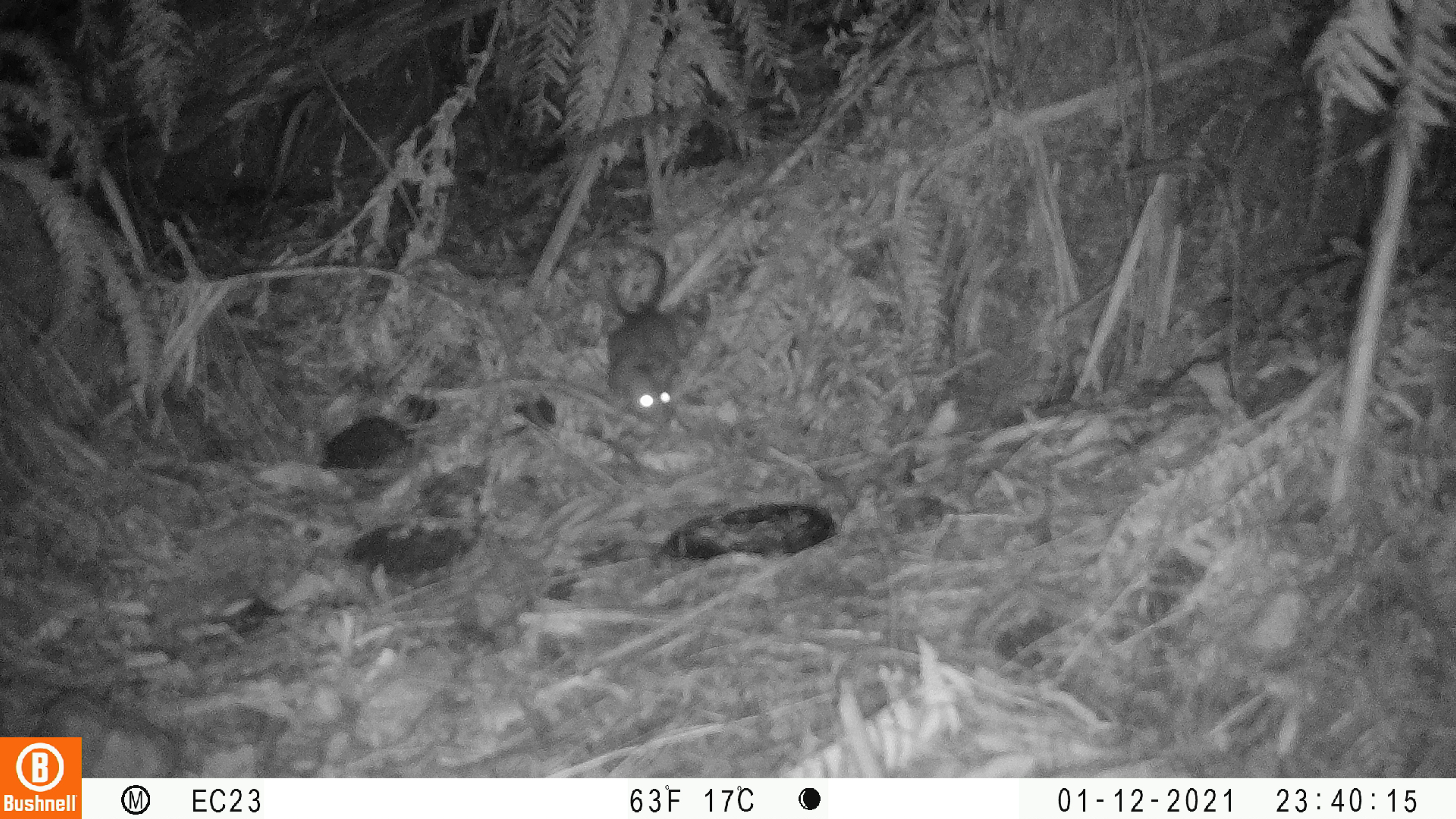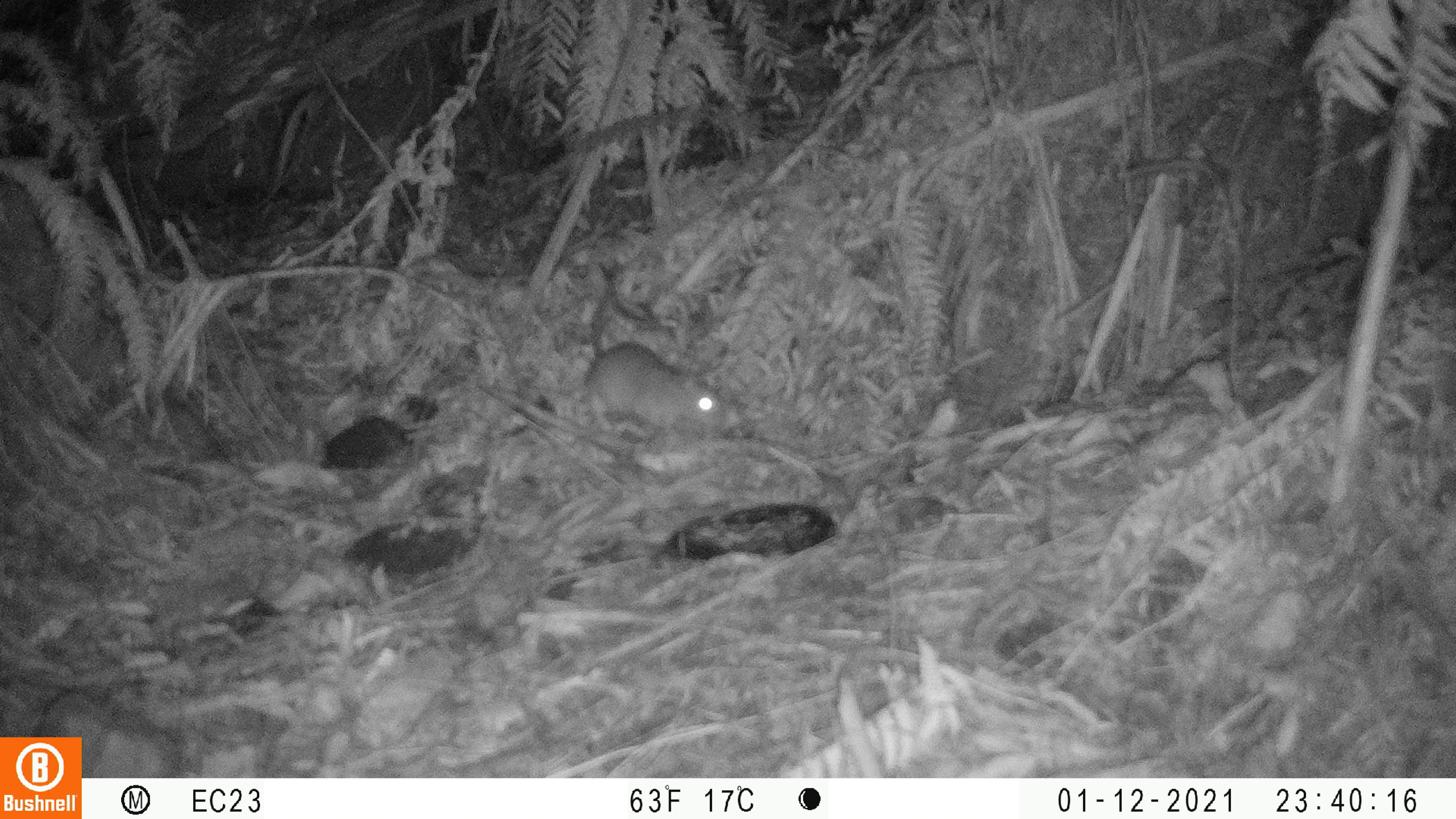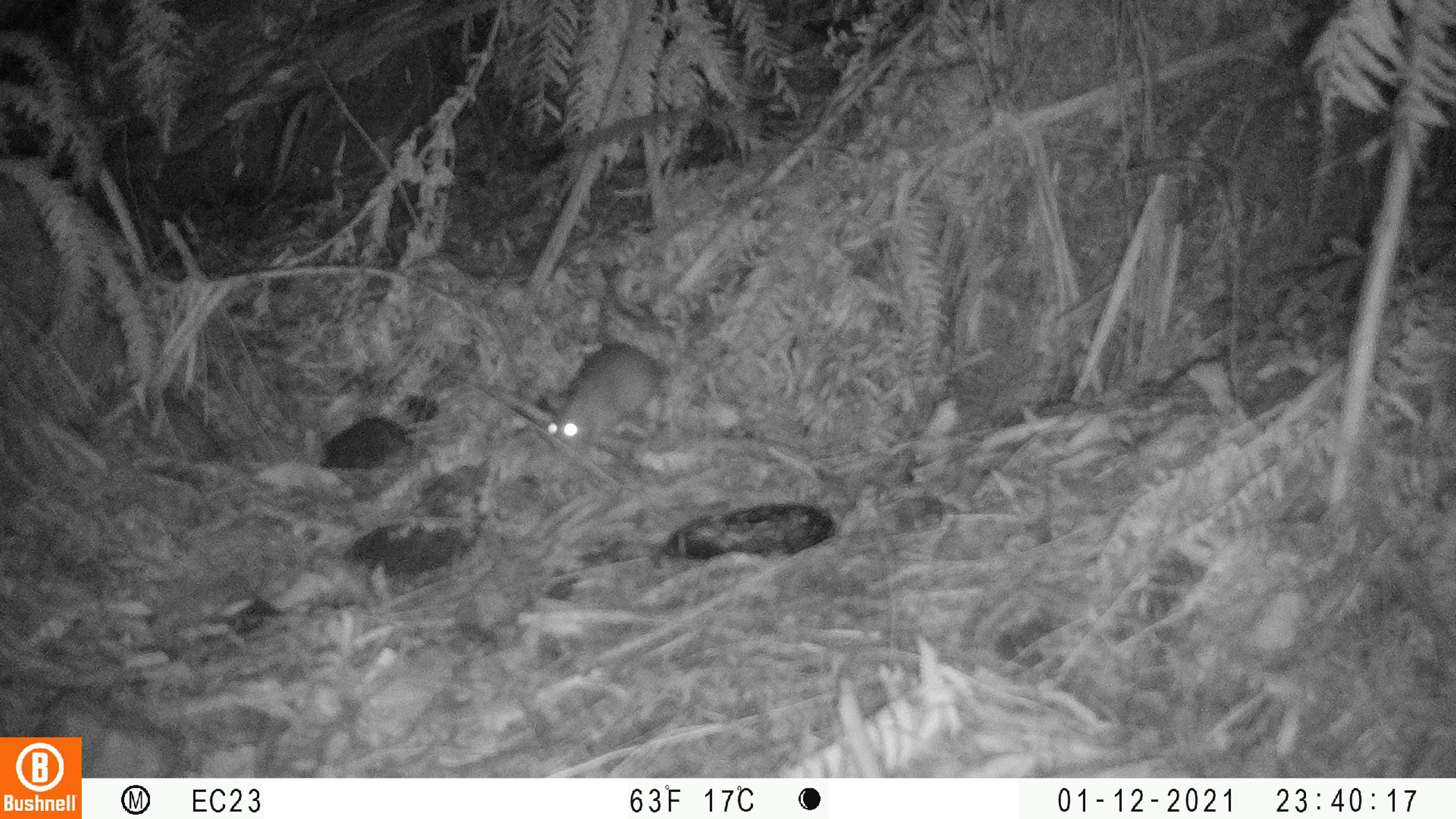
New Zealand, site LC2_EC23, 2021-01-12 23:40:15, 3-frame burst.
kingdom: Animalia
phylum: Chordata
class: Mammalia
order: Rodentia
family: Muridae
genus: Rattus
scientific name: Rattus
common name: rat